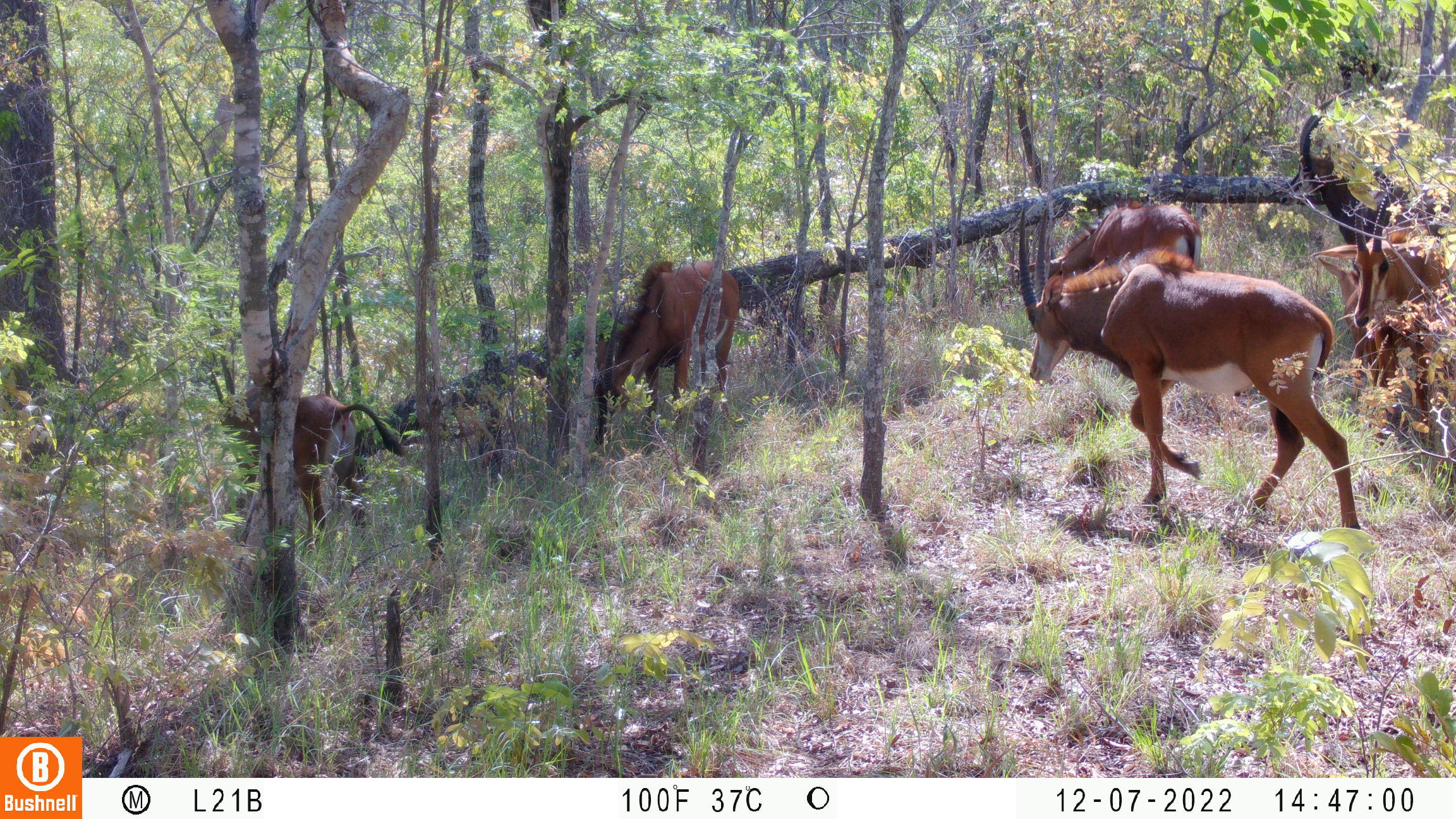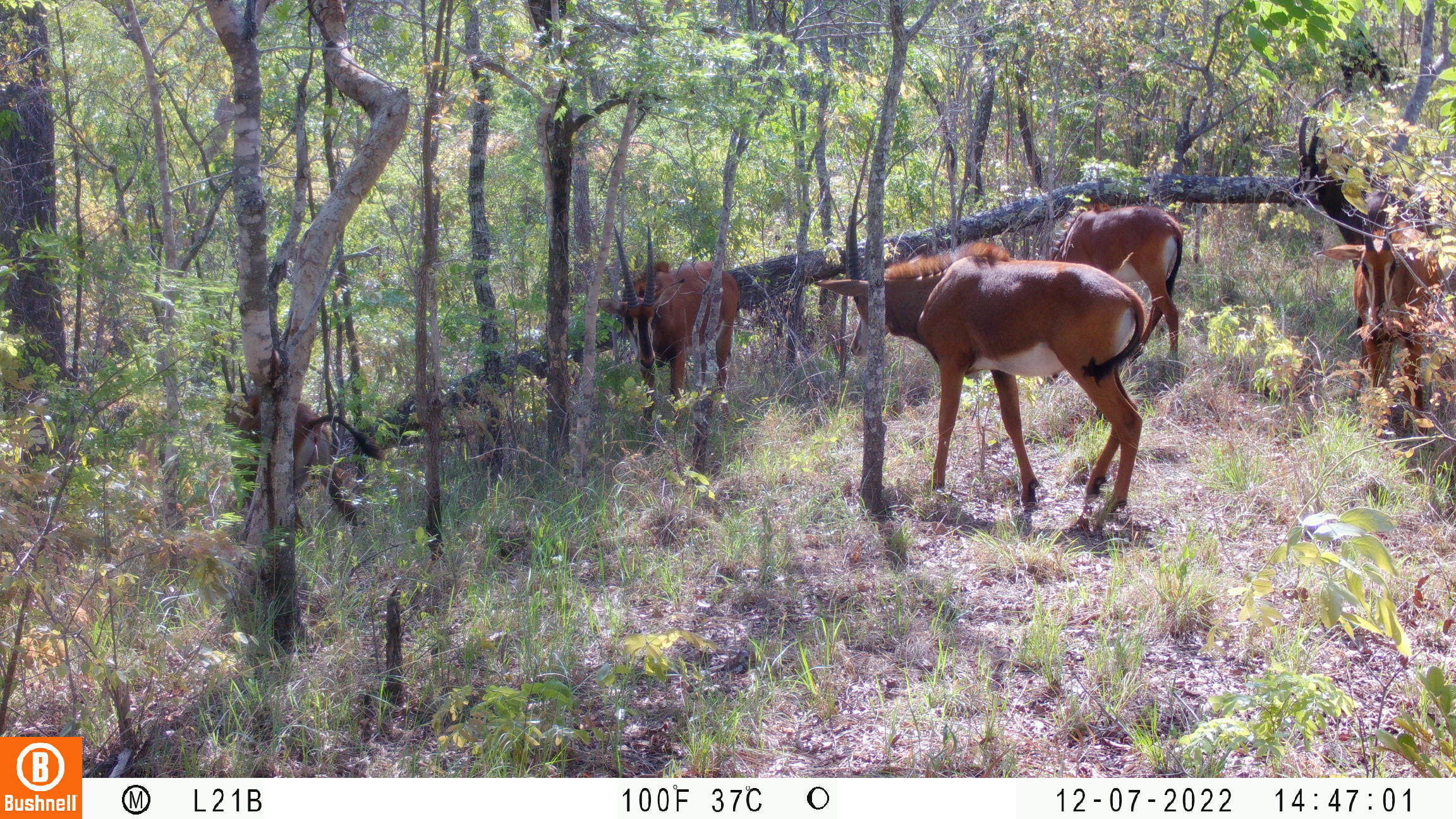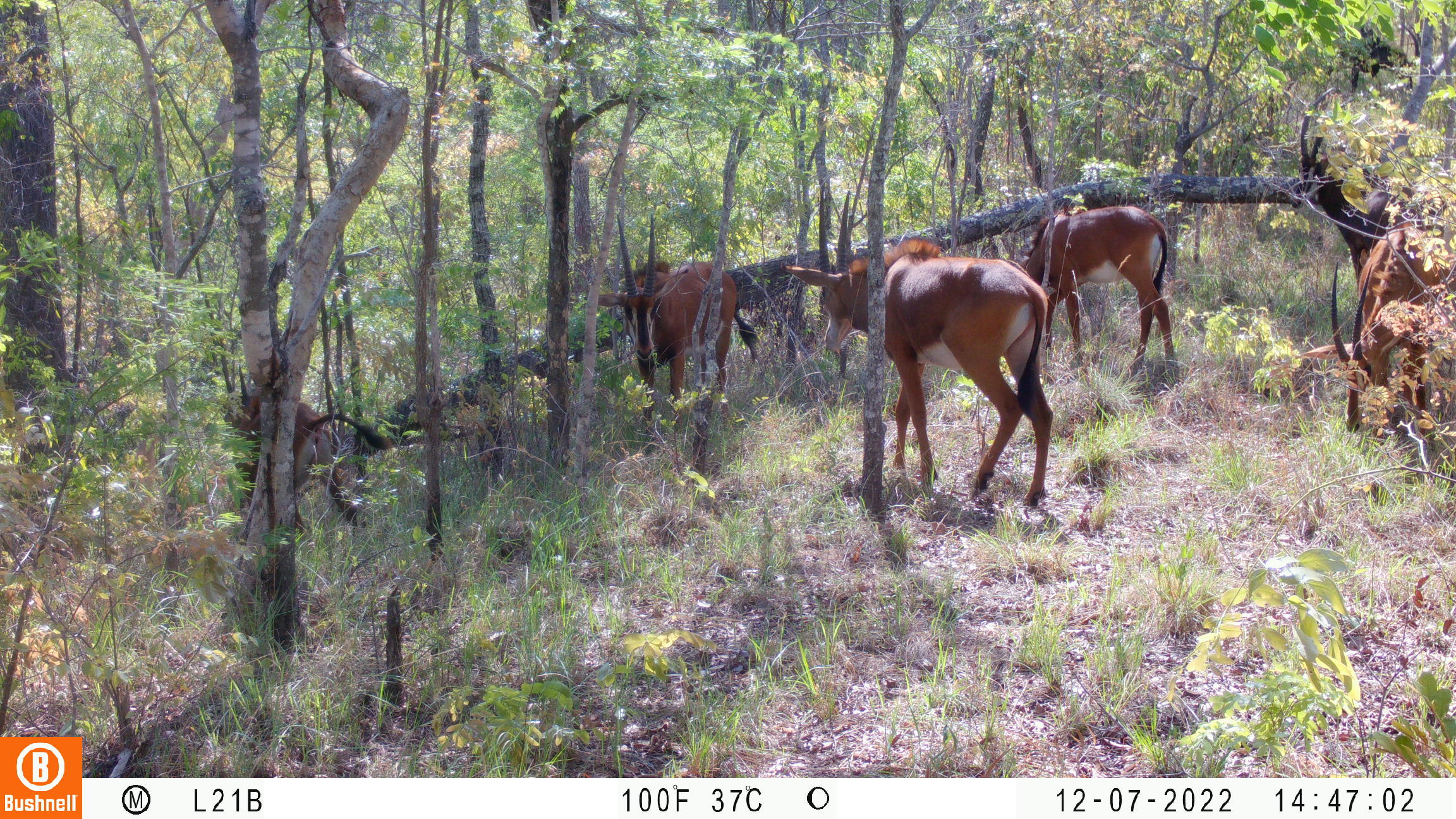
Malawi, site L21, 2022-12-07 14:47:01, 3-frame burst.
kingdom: Animalia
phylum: Chordata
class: Mammalia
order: Artiodactyla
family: Bovidae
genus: Hippotragus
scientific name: Hippotragus niger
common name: sable antelope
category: sable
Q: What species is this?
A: Sable (sable antelope) (Hippotragus niger).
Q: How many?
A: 7.